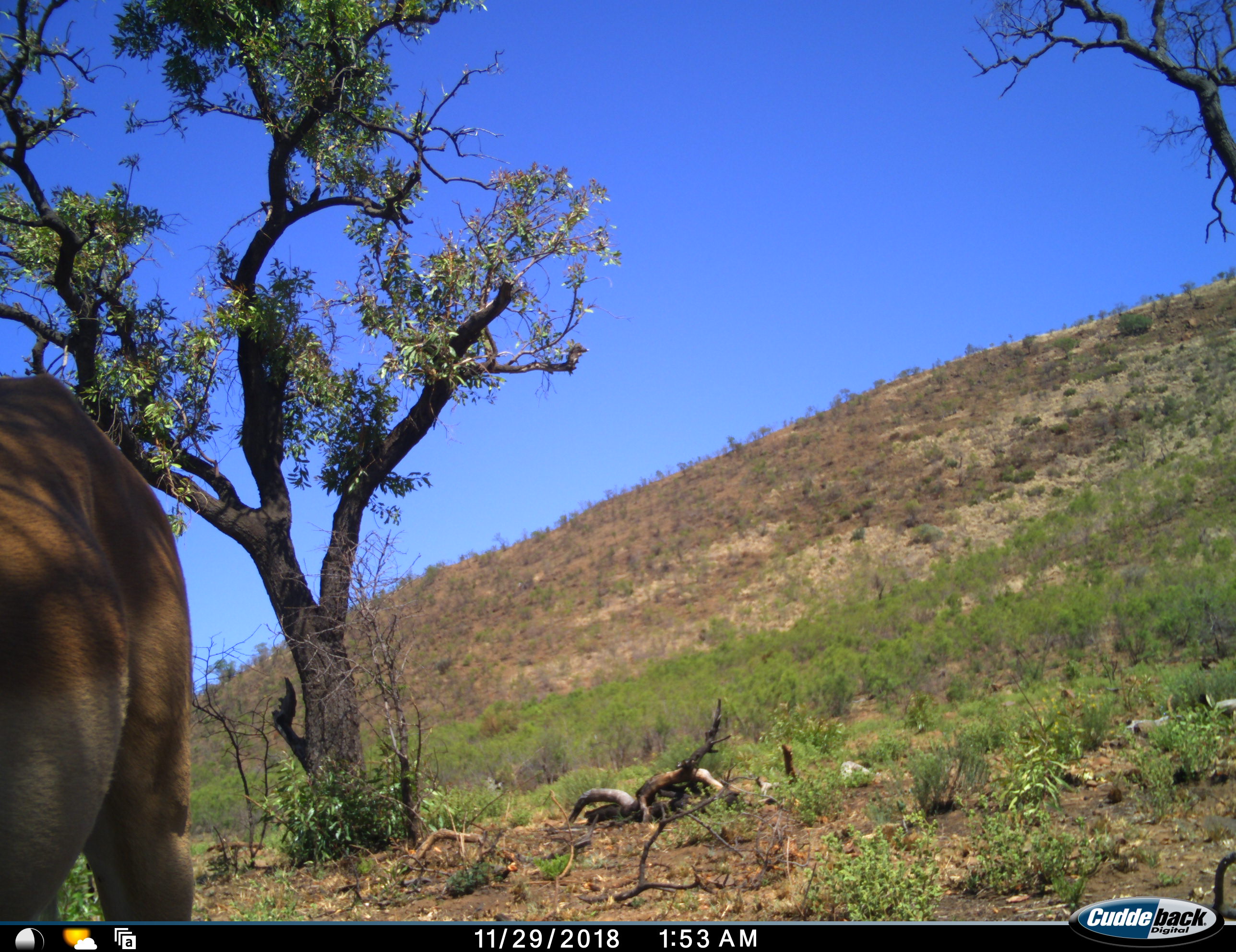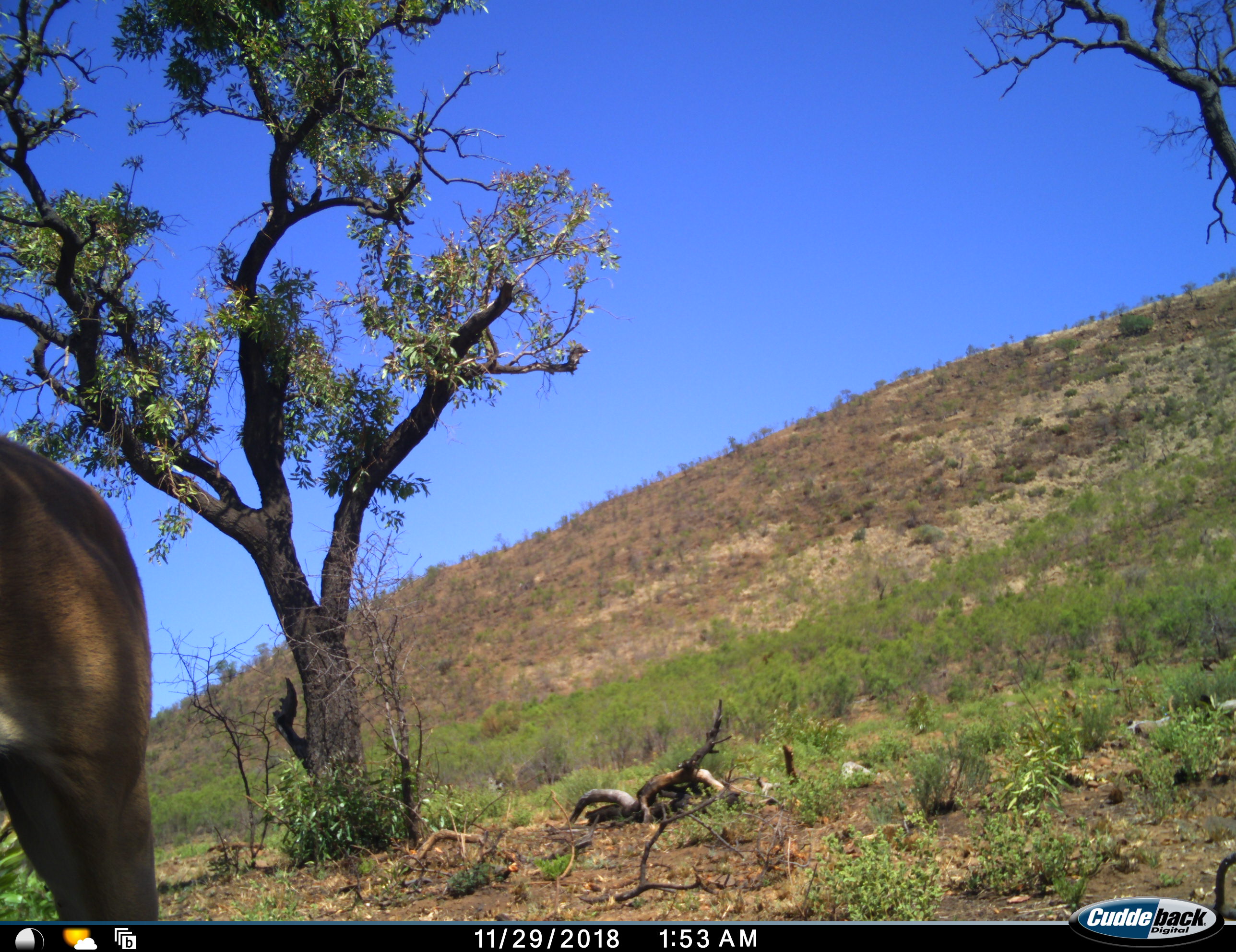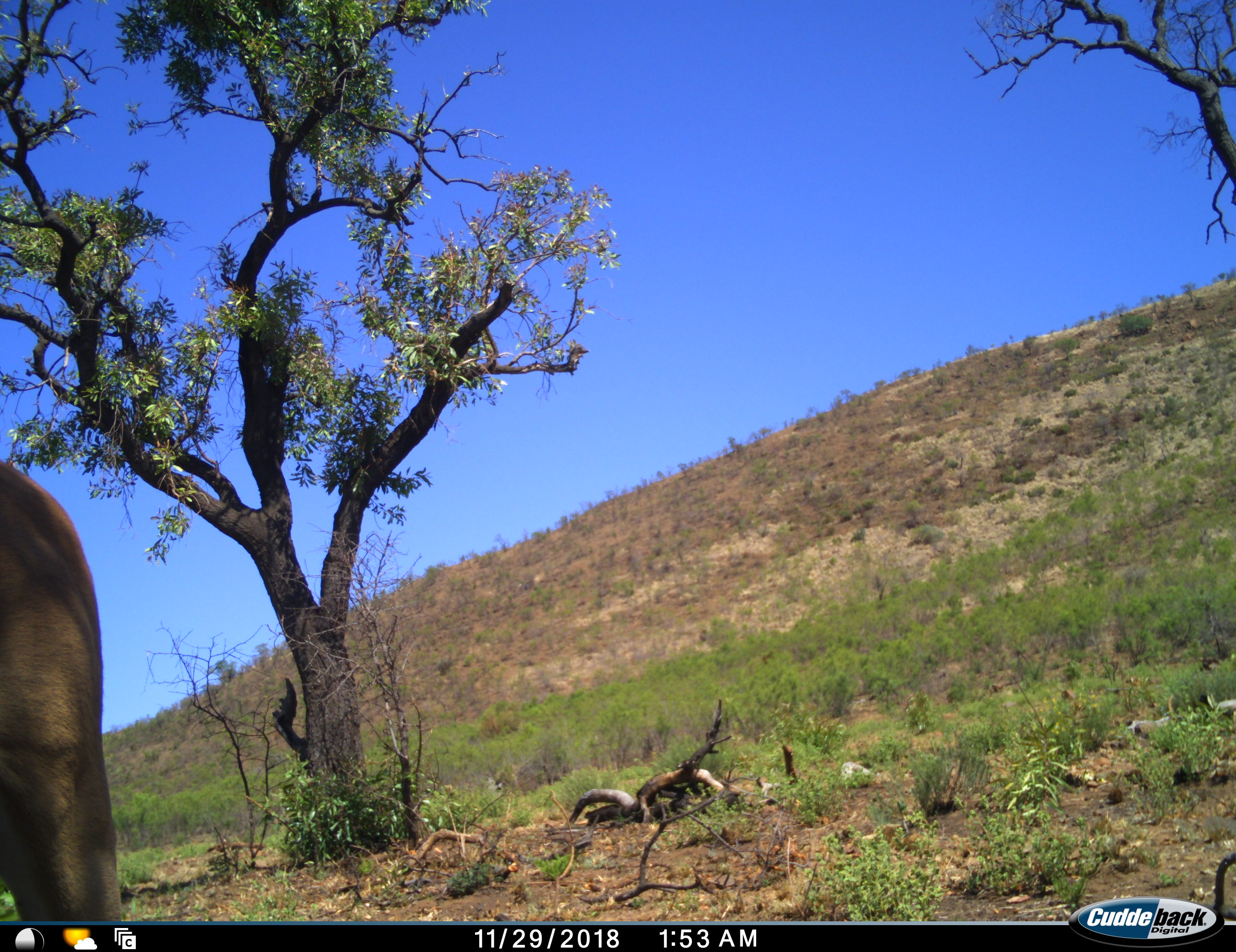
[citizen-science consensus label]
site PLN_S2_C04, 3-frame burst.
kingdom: Animalia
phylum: Chordata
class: Mammalia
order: Artiodactyla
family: Bovidae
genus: Aepyceros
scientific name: Aepyceros melampus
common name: impala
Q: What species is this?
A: Impala (Aepyceros melampus).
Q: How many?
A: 1.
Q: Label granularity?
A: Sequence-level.